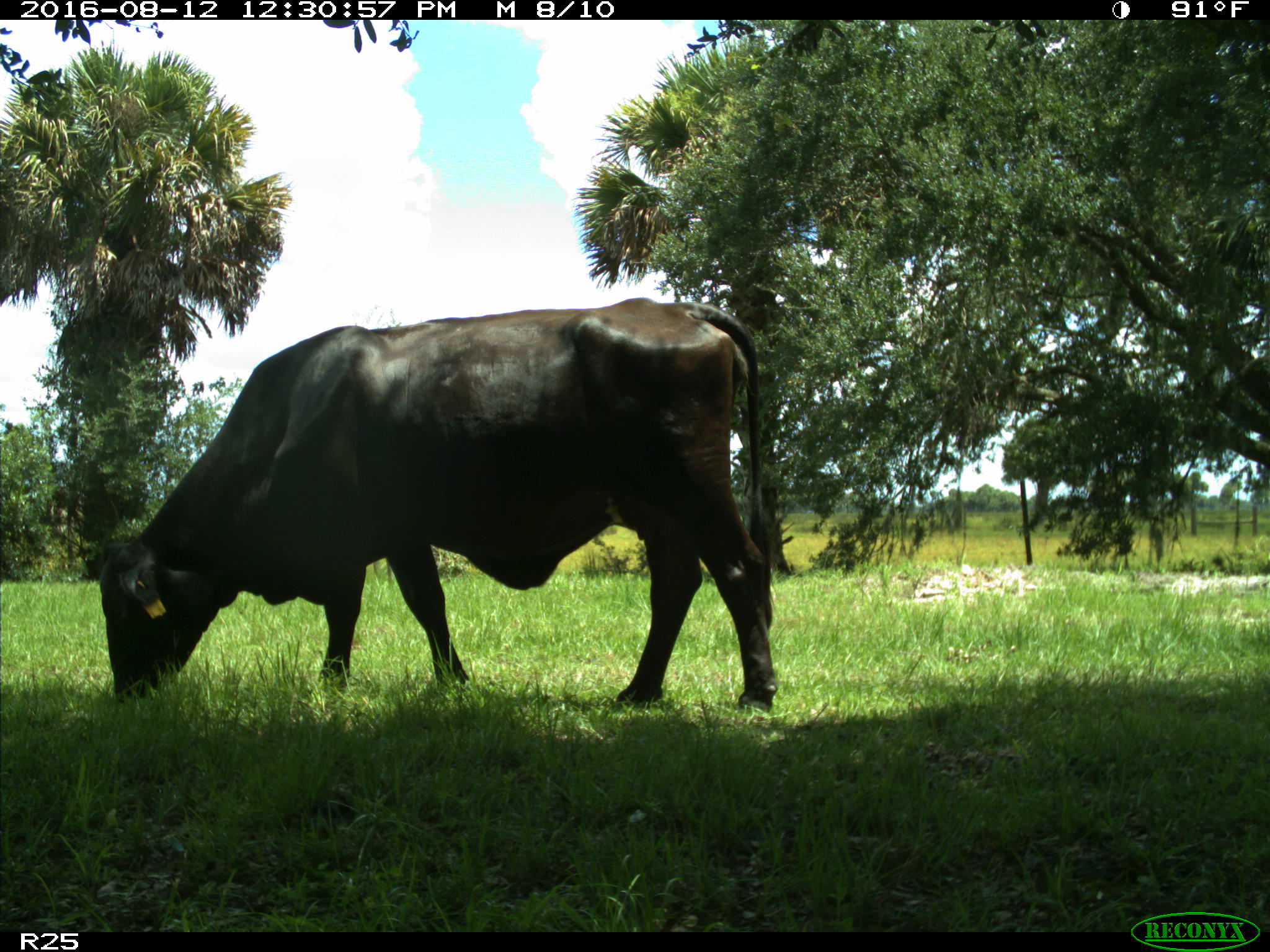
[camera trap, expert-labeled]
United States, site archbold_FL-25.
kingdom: Animalia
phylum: Chordata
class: Mammalia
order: Artiodactyla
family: Bovidae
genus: Bos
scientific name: Bos taurus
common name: domestic cow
Bos taurus (domestic cow).